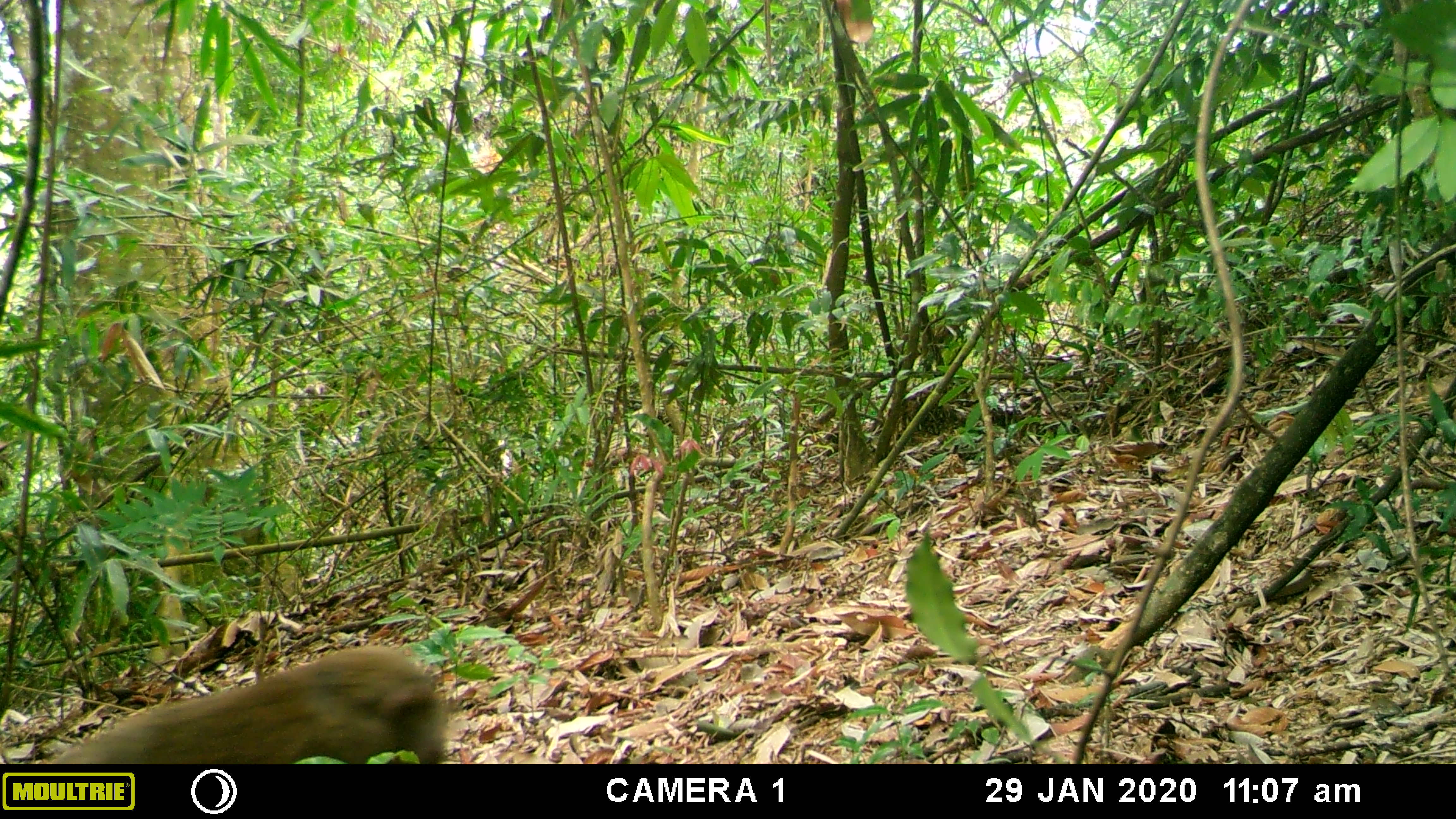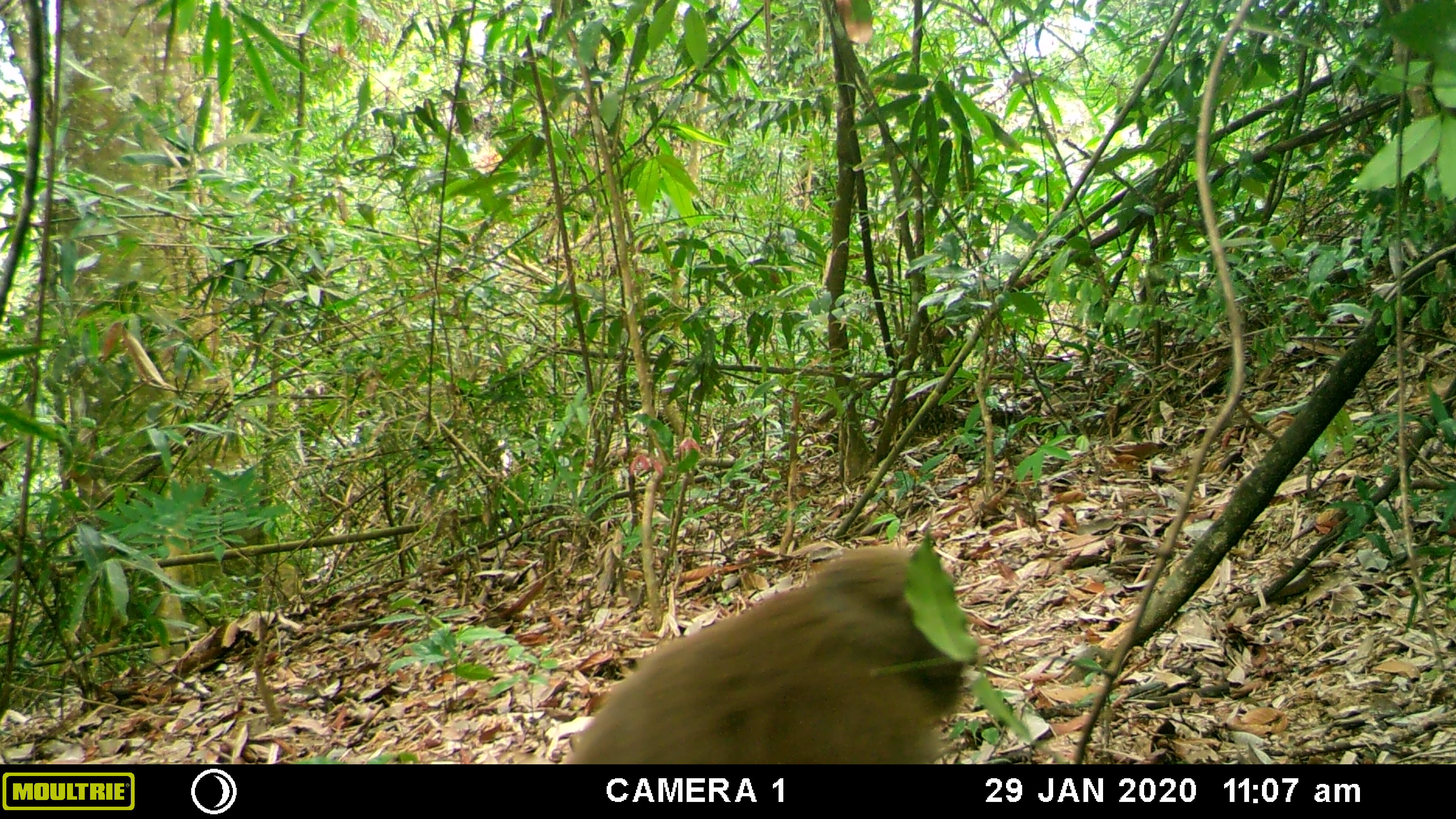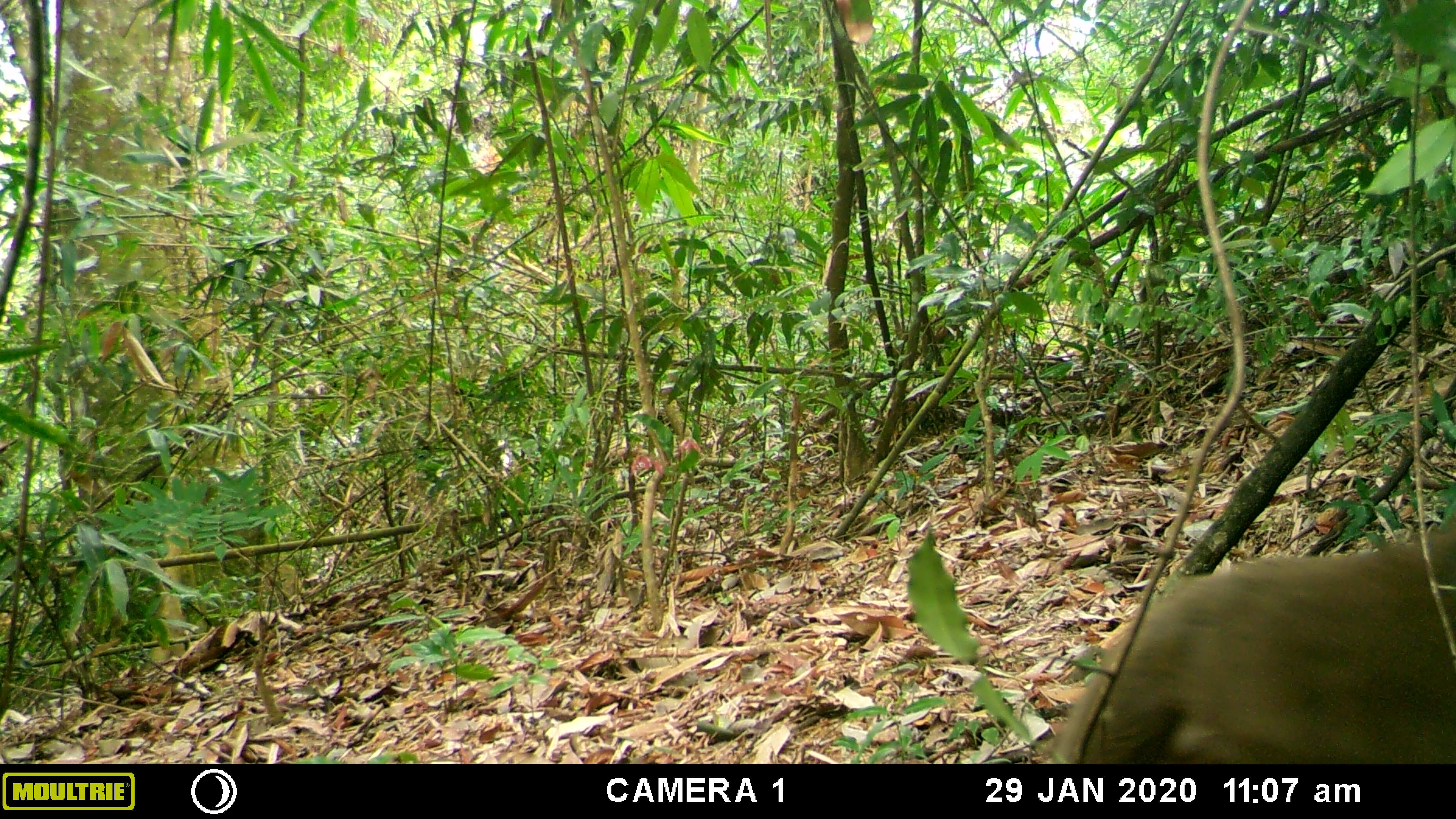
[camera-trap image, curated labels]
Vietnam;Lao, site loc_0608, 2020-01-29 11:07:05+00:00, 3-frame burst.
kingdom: Animalia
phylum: Chordata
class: Mammalia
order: Primates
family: Cercopithecidae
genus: Macaca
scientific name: Macaca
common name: macaques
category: assam or rhesus macaque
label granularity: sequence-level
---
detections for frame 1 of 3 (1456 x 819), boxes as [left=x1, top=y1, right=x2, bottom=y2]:
assam or rhesus macaque: [left=48, top=645, right=446, bottom=764]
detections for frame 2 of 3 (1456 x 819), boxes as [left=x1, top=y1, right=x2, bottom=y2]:
assam or rhesus macaque: [left=565, top=544, right=964, bottom=764]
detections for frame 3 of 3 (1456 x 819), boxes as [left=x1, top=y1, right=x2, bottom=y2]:
assam or rhesus macaque: [left=1041, top=506, right=1456, bottom=763]